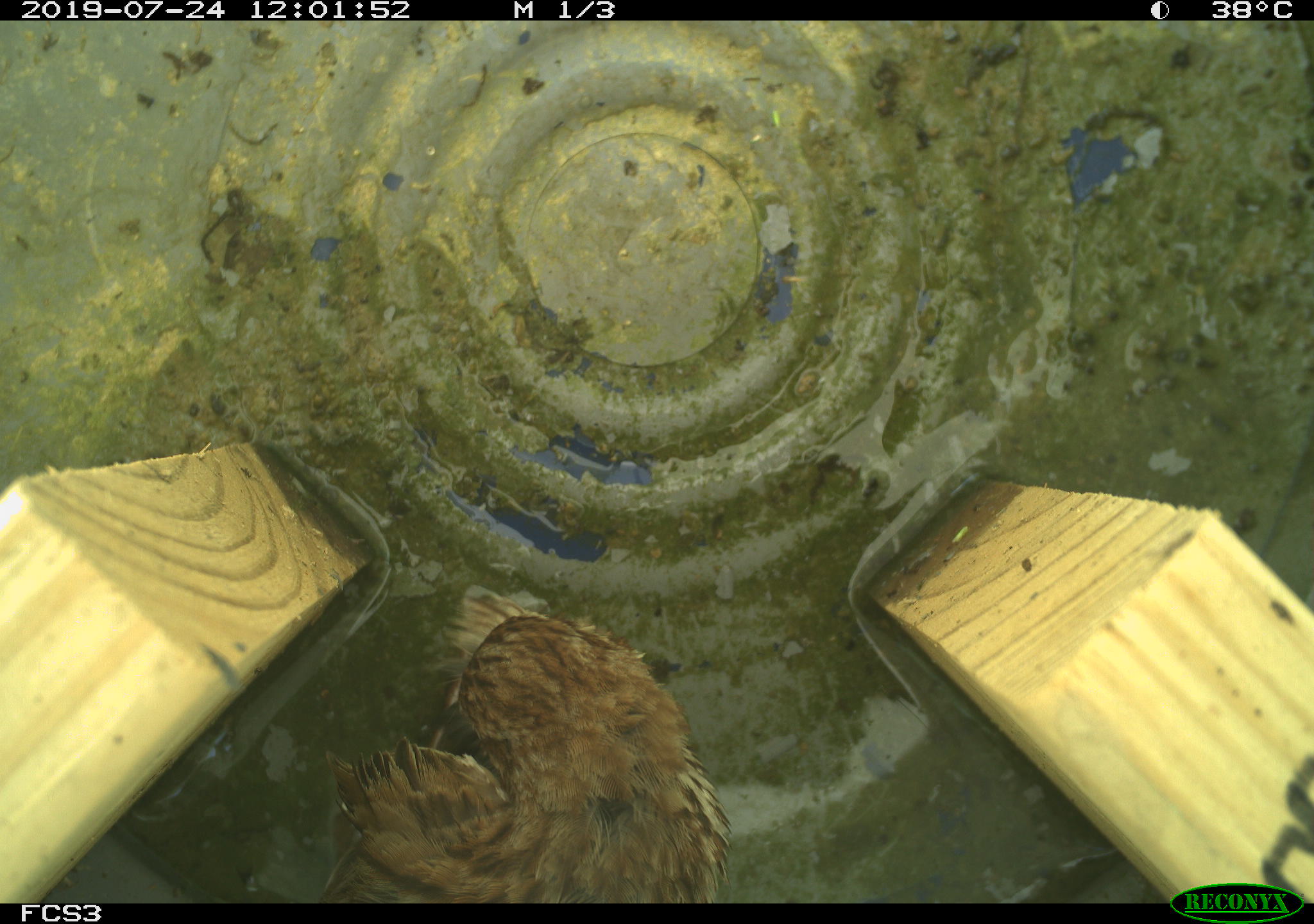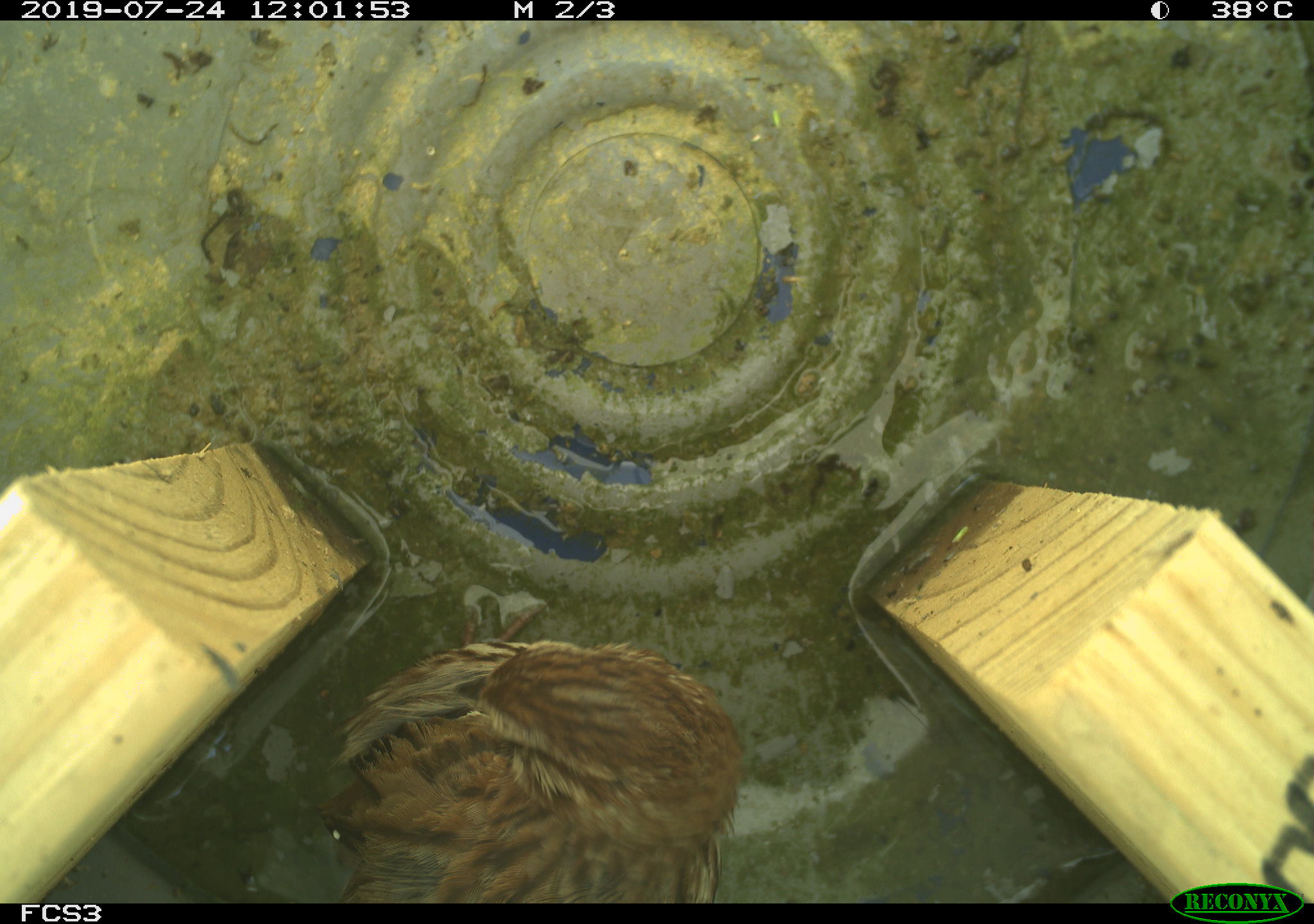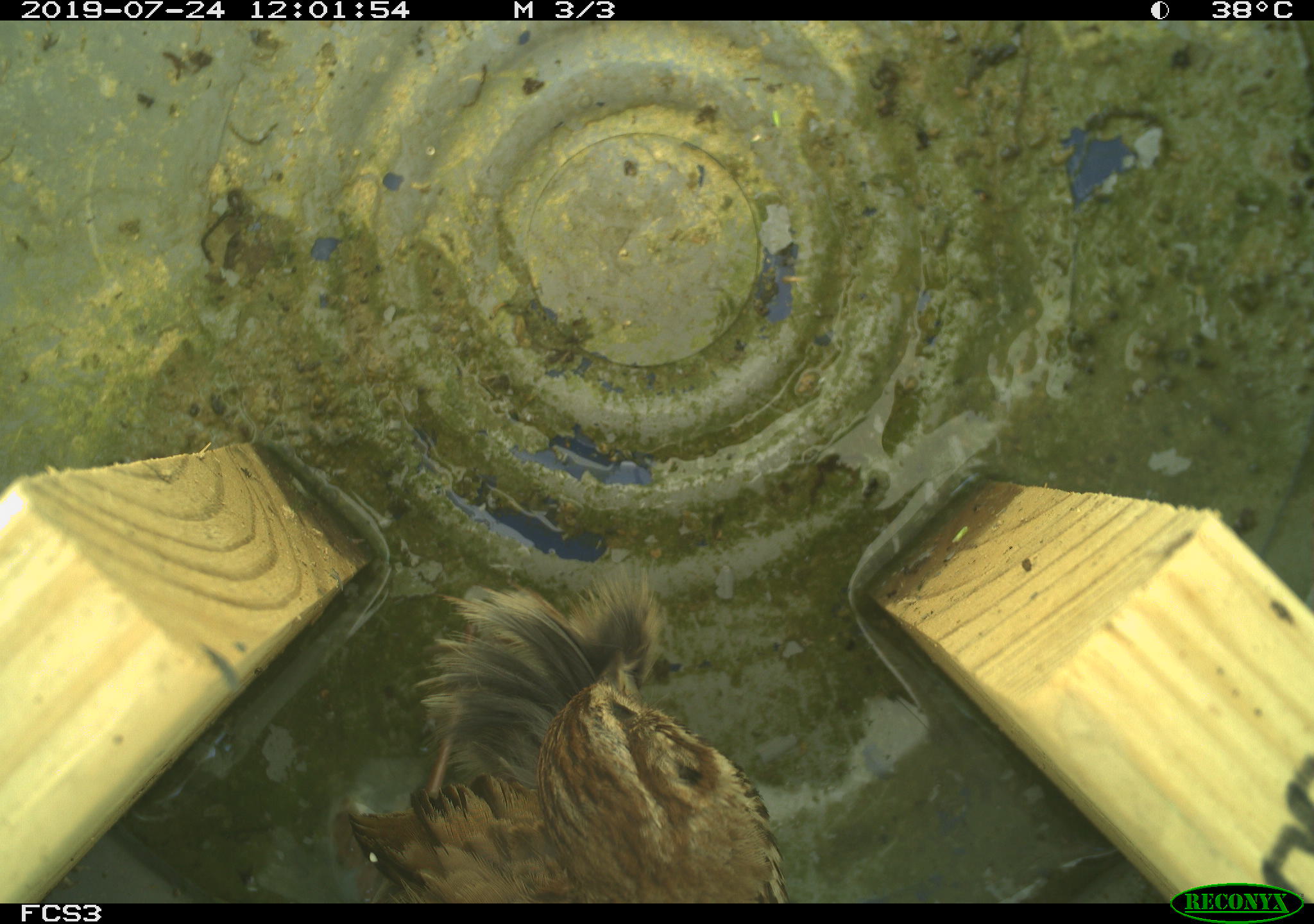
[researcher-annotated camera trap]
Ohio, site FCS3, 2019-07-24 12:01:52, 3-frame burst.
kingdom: Animalia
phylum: Chordata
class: Aves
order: Passeriformes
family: Passerellidae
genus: Melospiza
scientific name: Melospiza melodia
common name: song sparrow